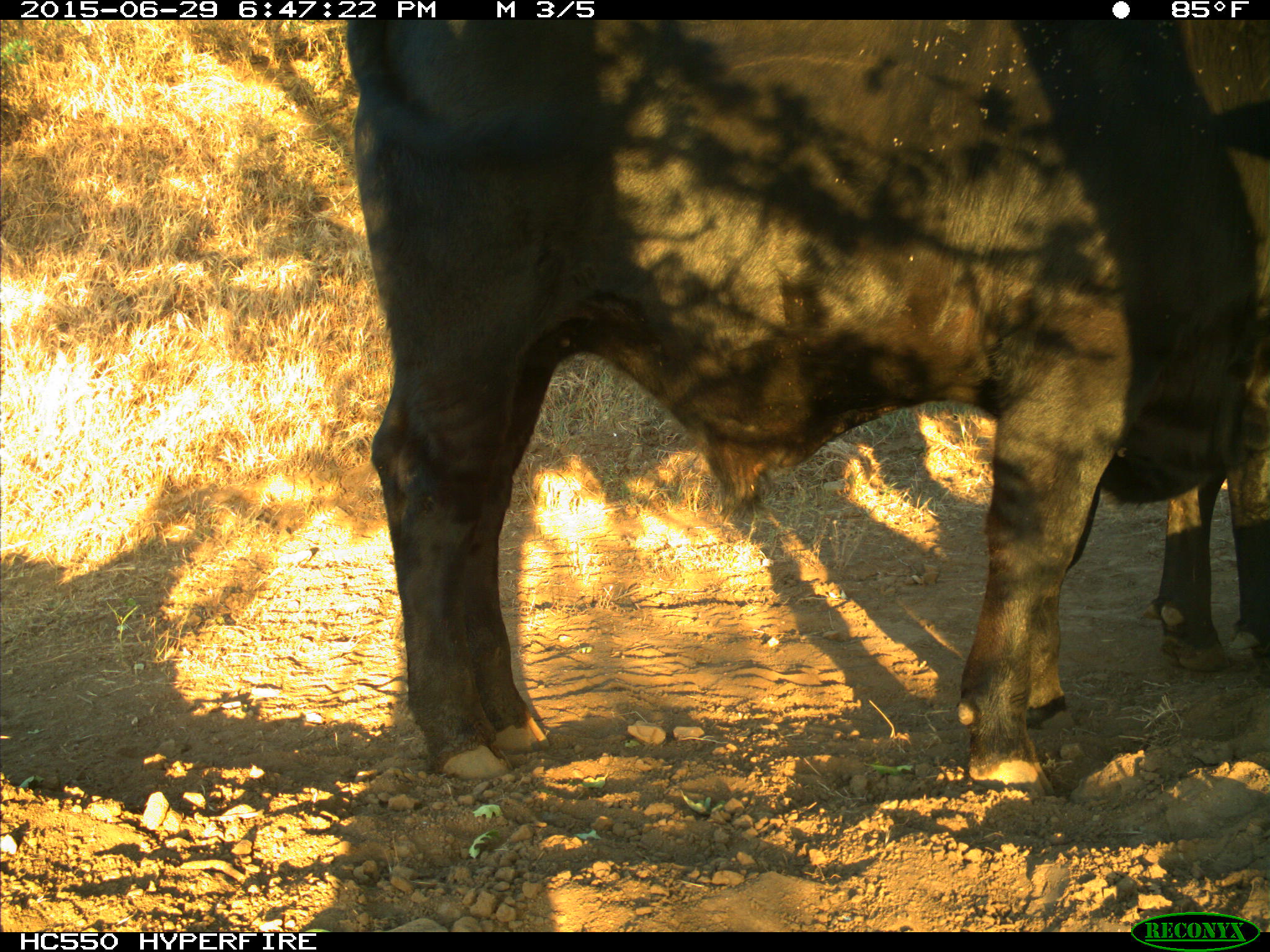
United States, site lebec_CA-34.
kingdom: Animalia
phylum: Chordata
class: Mammalia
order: Artiodactyla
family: Bovidae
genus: Bos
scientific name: Bos taurus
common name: domestic cow